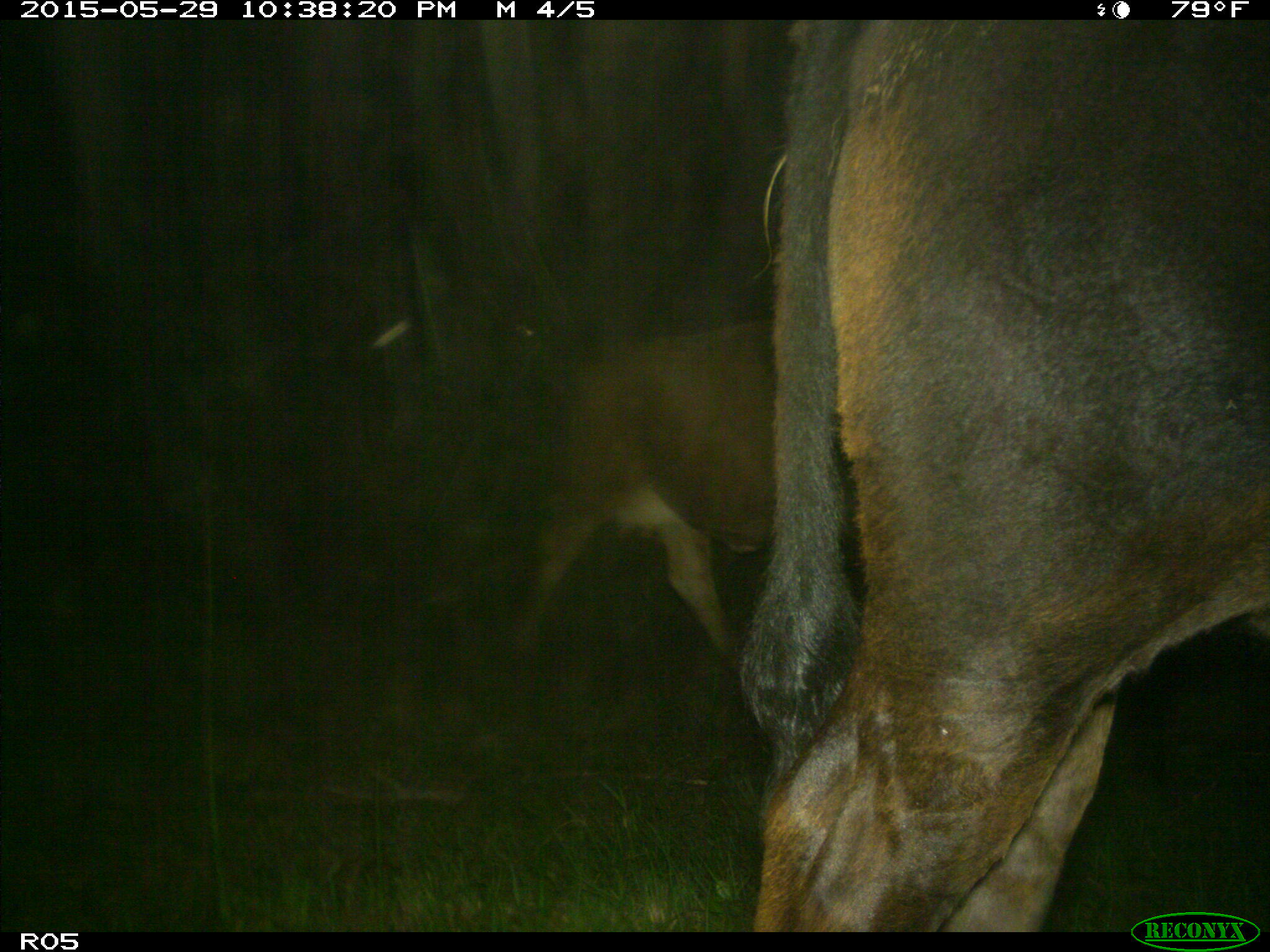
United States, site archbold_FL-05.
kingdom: Animalia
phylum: Chordata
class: Mammalia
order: Artiodactyla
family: Bovidae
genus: Bos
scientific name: Bos taurus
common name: domestic cow